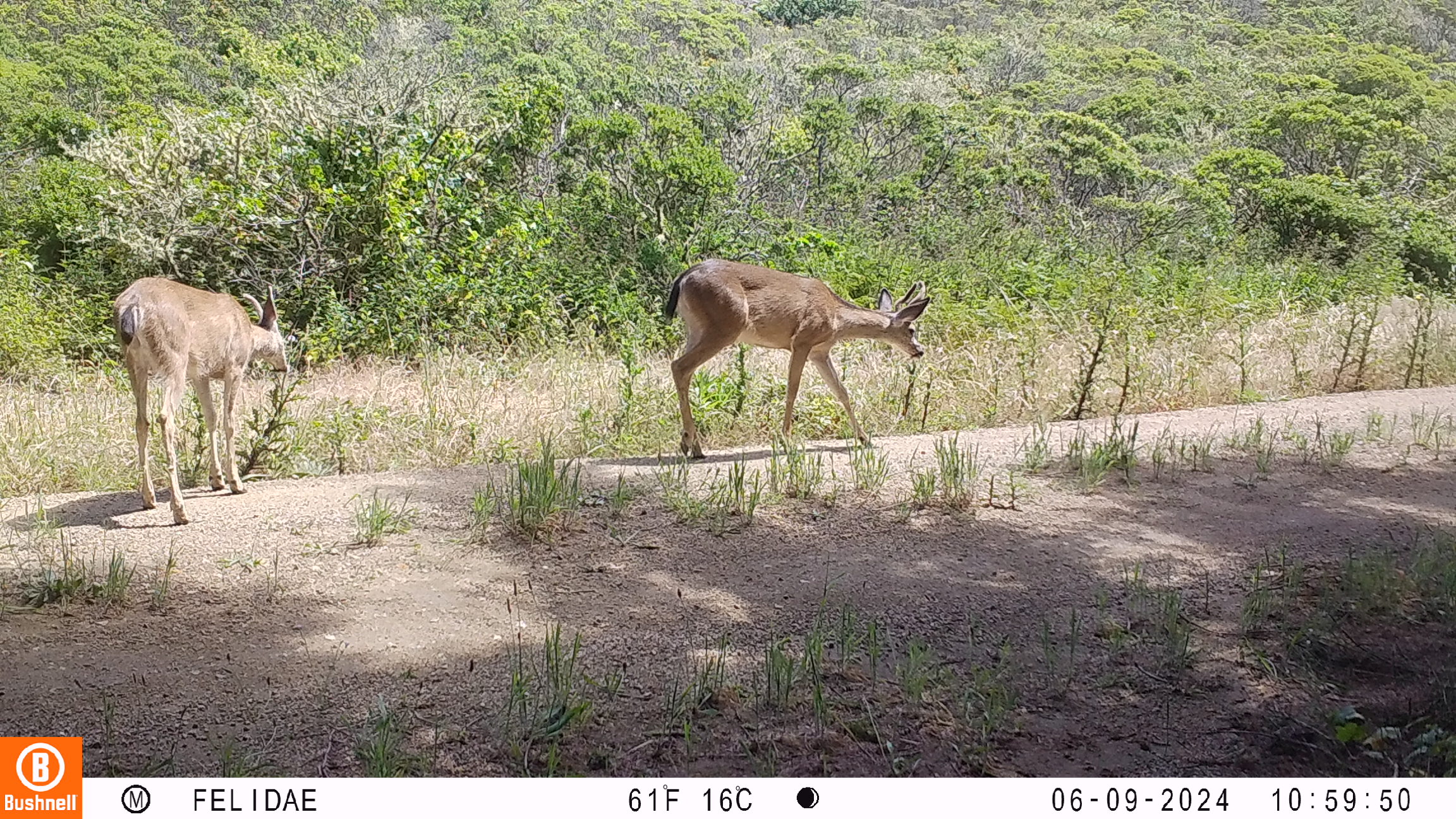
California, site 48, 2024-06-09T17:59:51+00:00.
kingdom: Animalia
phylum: Chordata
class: Mammalia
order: Artiodactyla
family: Cervidae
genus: Odocoileus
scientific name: Odocoileus hemionus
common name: mule deer